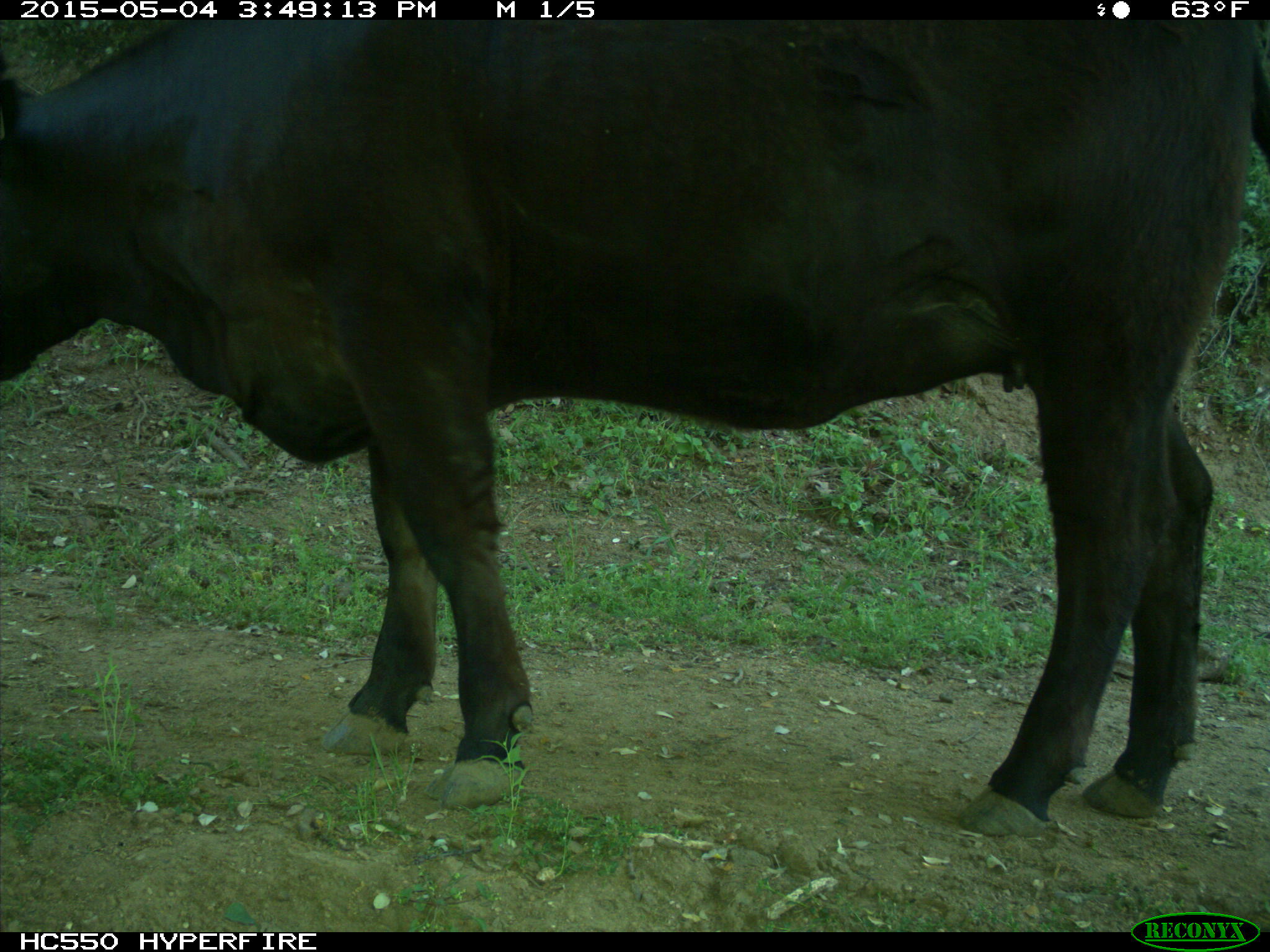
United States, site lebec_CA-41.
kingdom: Animalia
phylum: Chordata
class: Mammalia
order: Artiodactyla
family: Bovidae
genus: Bos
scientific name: Bos taurus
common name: domestic cow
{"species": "Bos taurus (domestic cow)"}